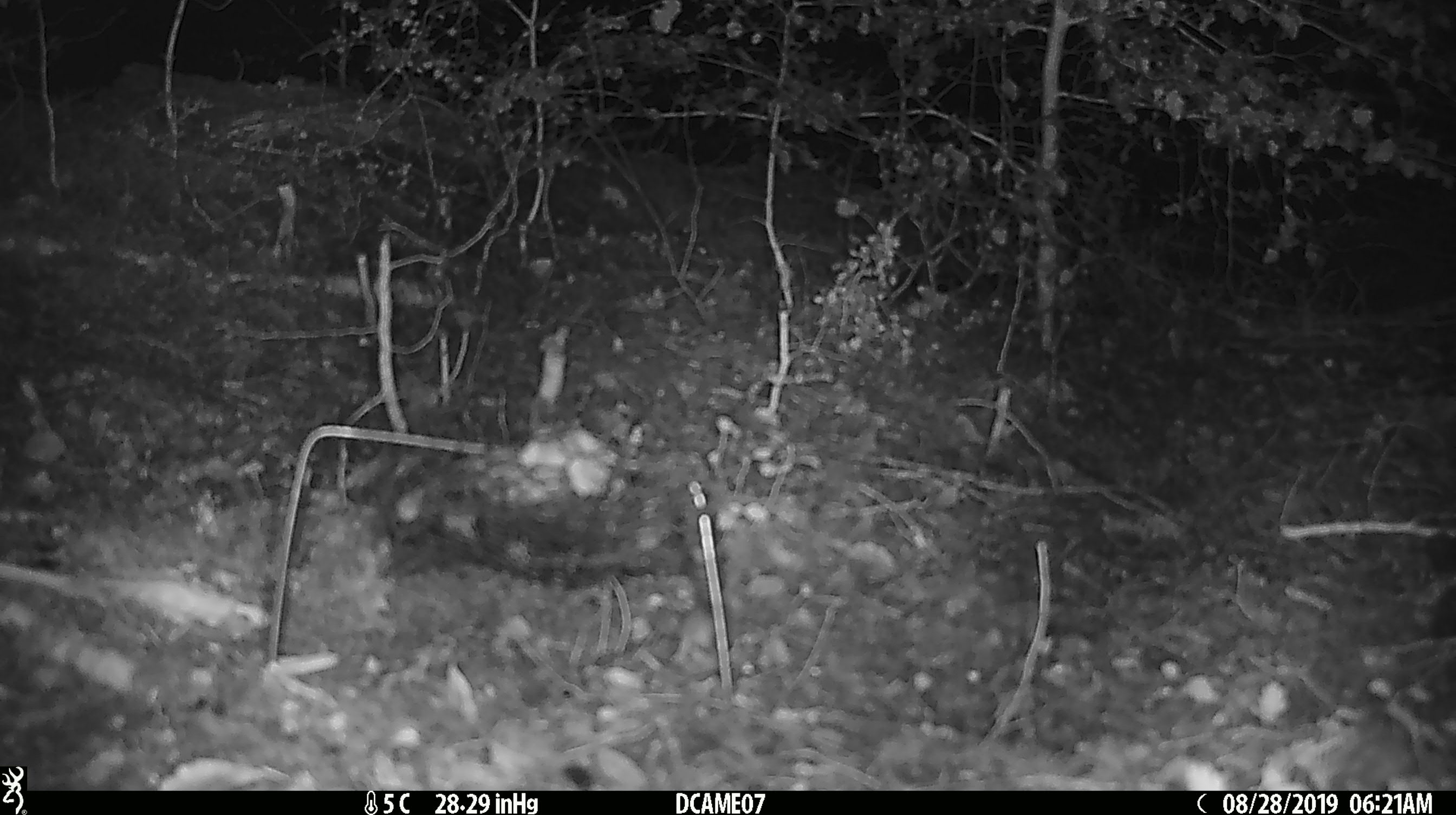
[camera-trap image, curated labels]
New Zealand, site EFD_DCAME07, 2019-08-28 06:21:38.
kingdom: Animalia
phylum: Chordata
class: Mammalia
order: Rodentia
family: Muridae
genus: Mus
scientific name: Mus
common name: mouse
Mouse (Mus).